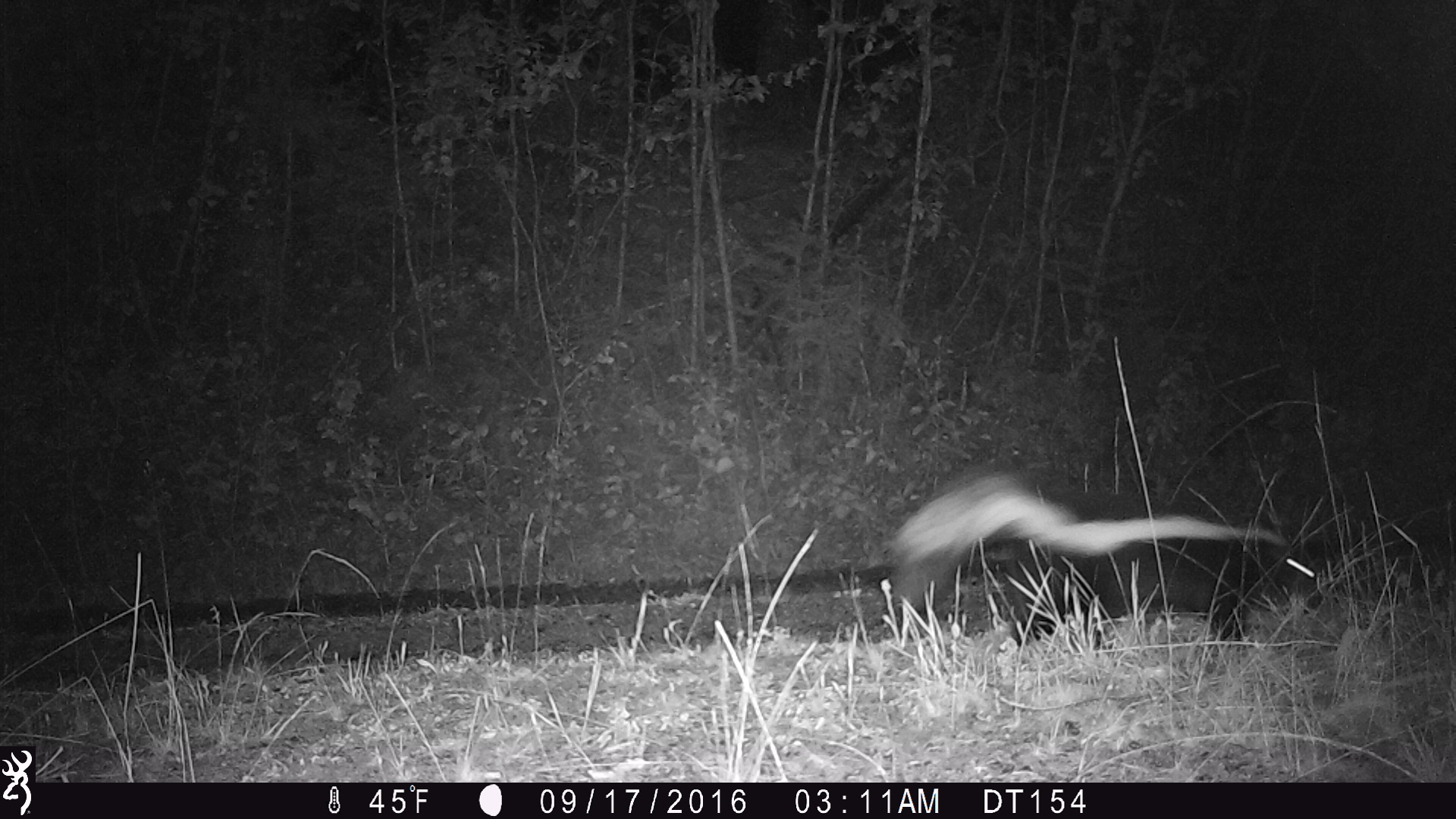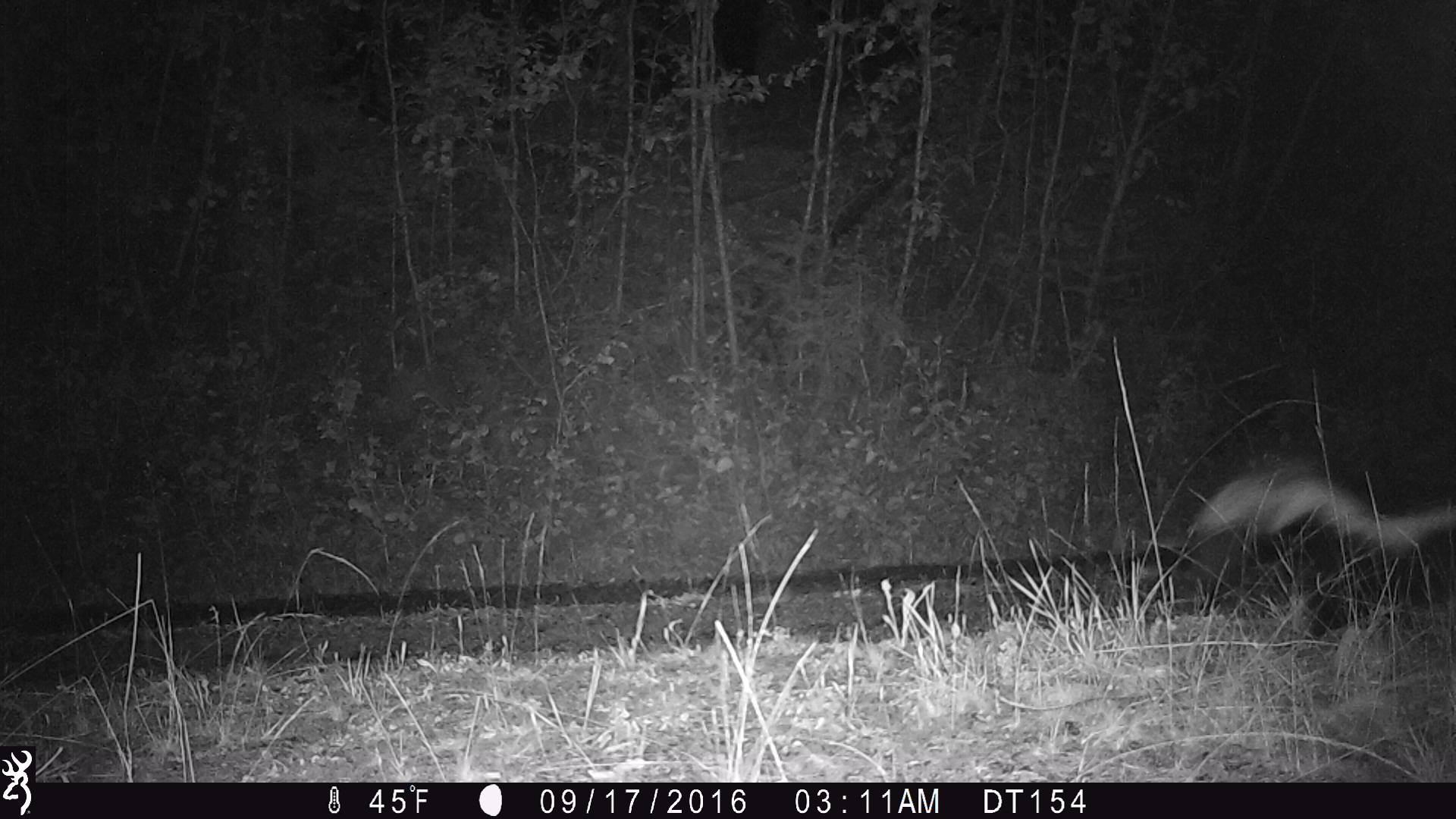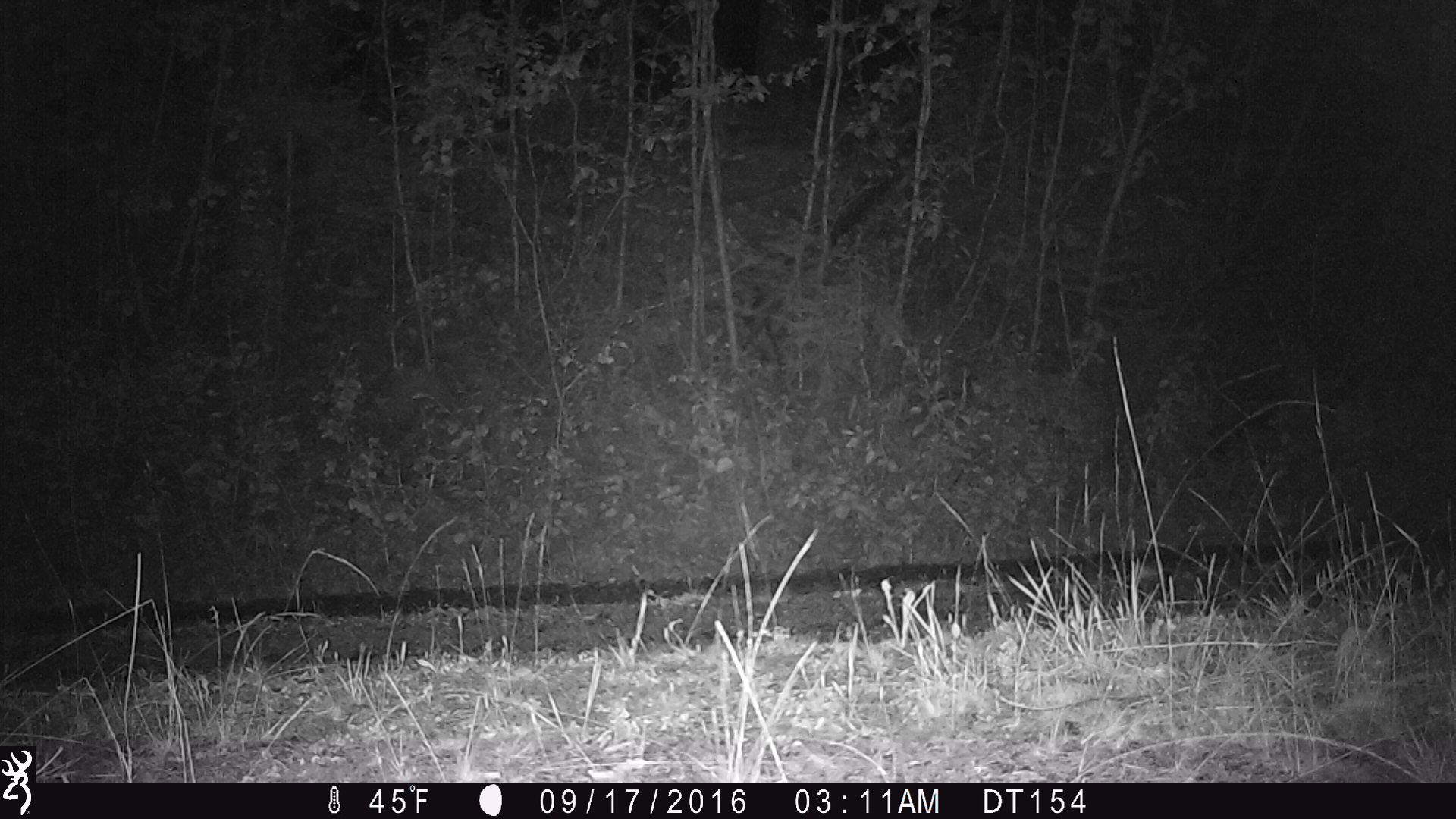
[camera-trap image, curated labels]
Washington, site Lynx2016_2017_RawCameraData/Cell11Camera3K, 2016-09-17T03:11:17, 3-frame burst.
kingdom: Animalia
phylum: Chordata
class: Mammalia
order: Carnivora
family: Mephitidae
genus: Mephitis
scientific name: Mephitis mephitis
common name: striped skunk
Mephitis mephitis (striped skunk). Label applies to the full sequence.